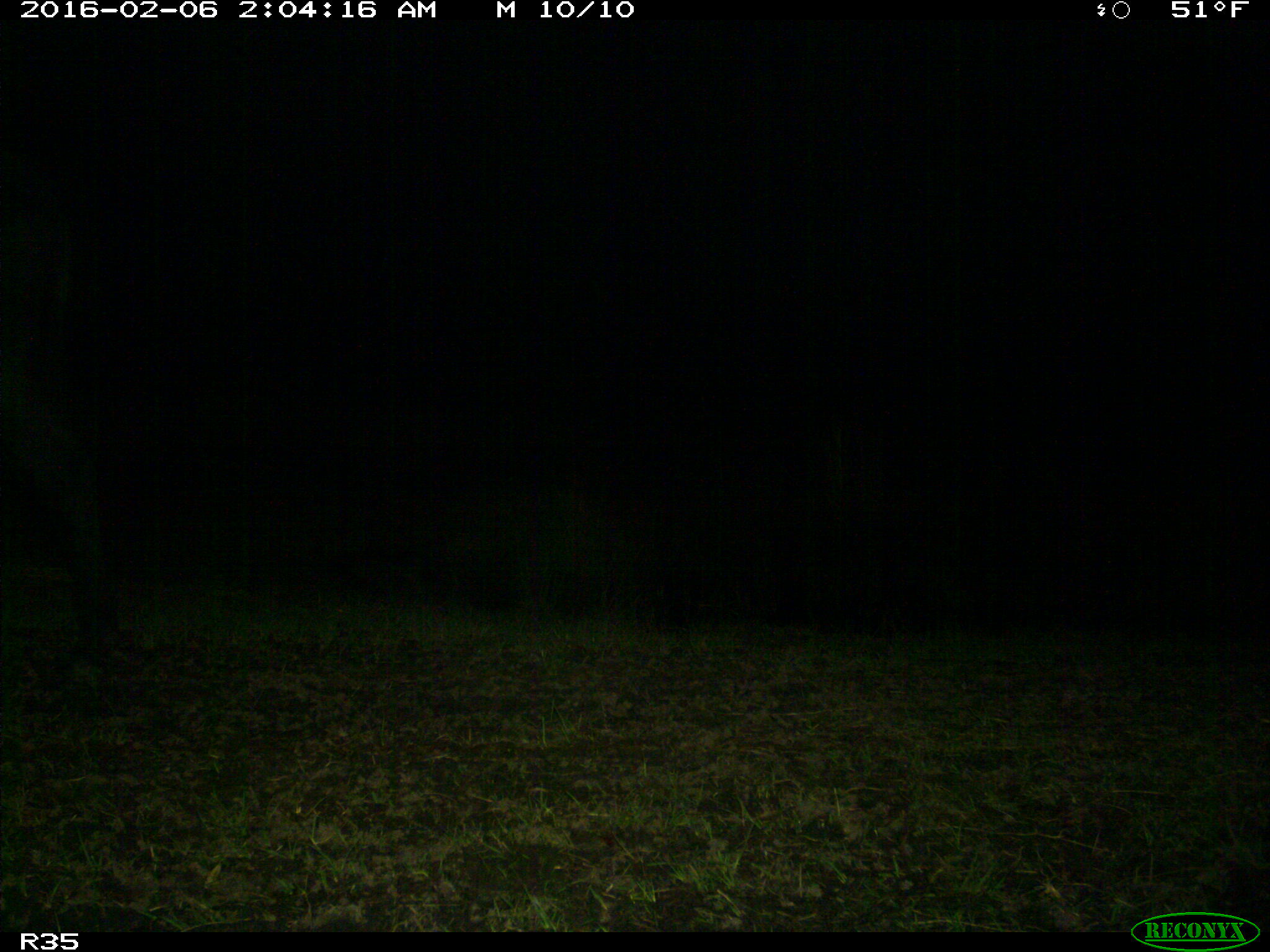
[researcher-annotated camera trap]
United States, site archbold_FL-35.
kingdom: Animalia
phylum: Chordata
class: Mammalia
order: Artiodactyla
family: Bovidae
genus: Bos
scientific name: Bos taurus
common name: domestic cow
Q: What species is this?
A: Bos taurus (domestic cow).